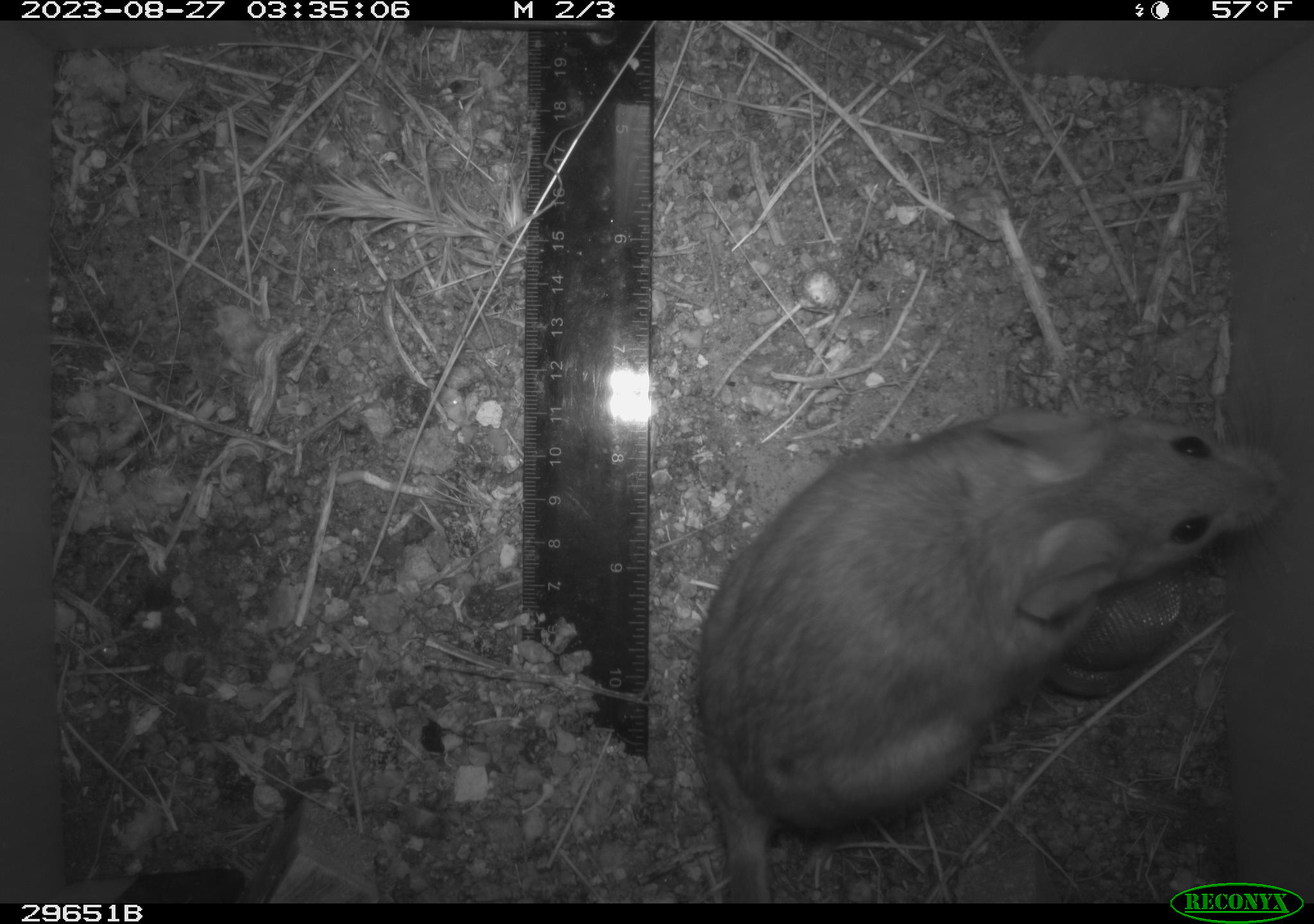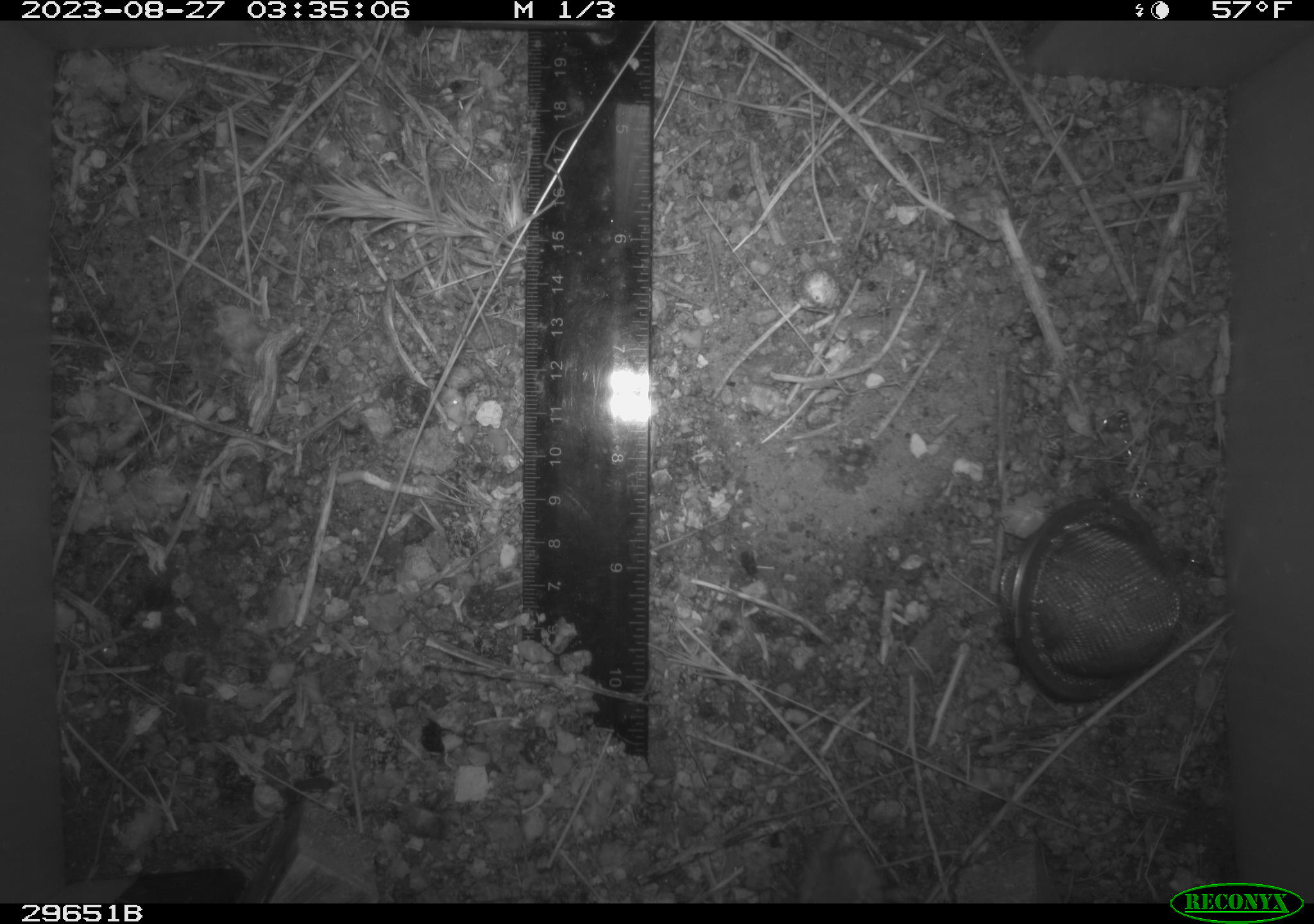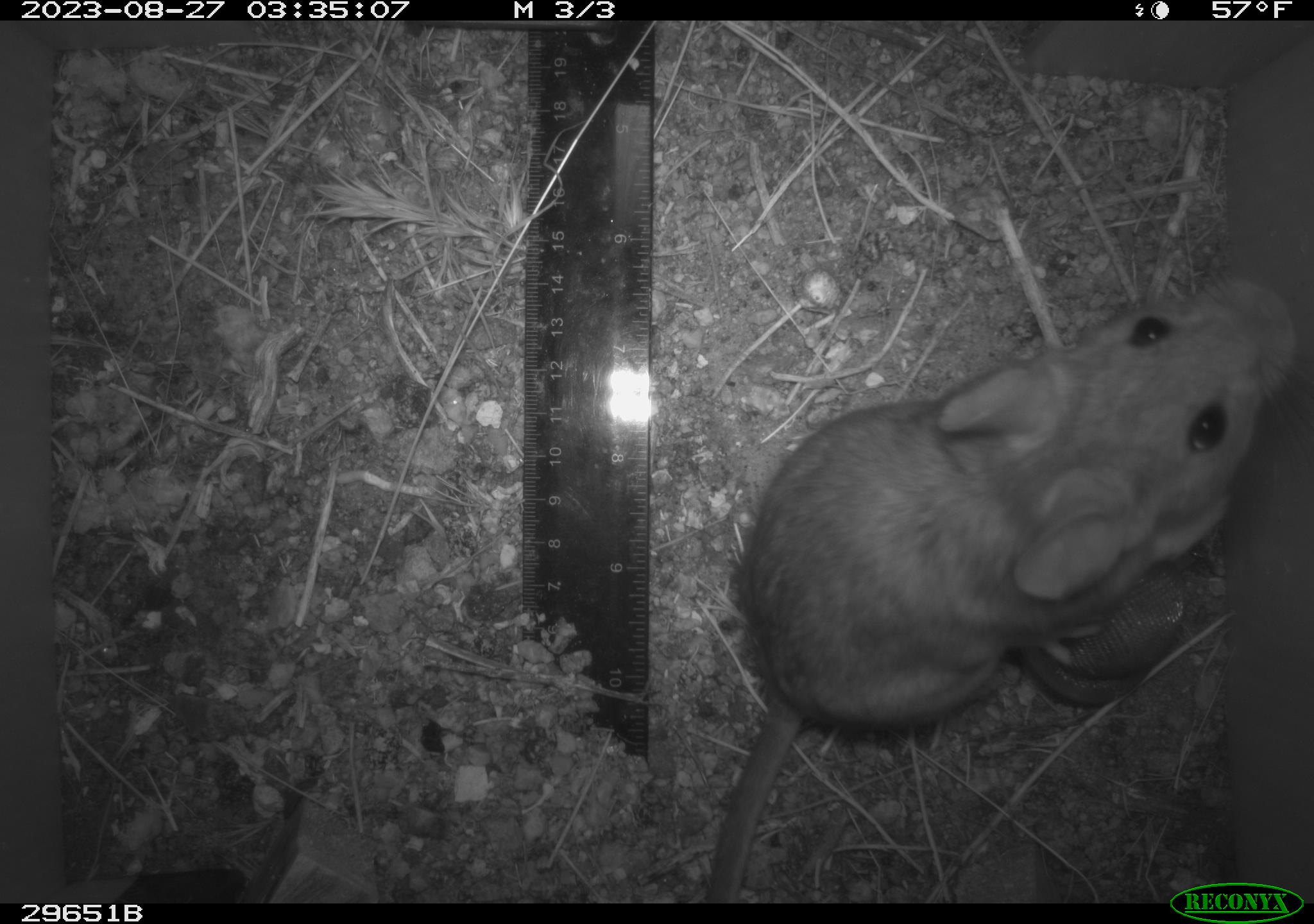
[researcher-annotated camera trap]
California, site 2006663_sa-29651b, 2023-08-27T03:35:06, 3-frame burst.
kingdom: Animalia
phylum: Chordata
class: Mammalia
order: Rodentia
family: Cricetidae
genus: Neotoma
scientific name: Neotoma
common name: pack rat or woodrat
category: neotoma species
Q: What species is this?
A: Neotoma species (pack rat or woodrat) (Neotoma).